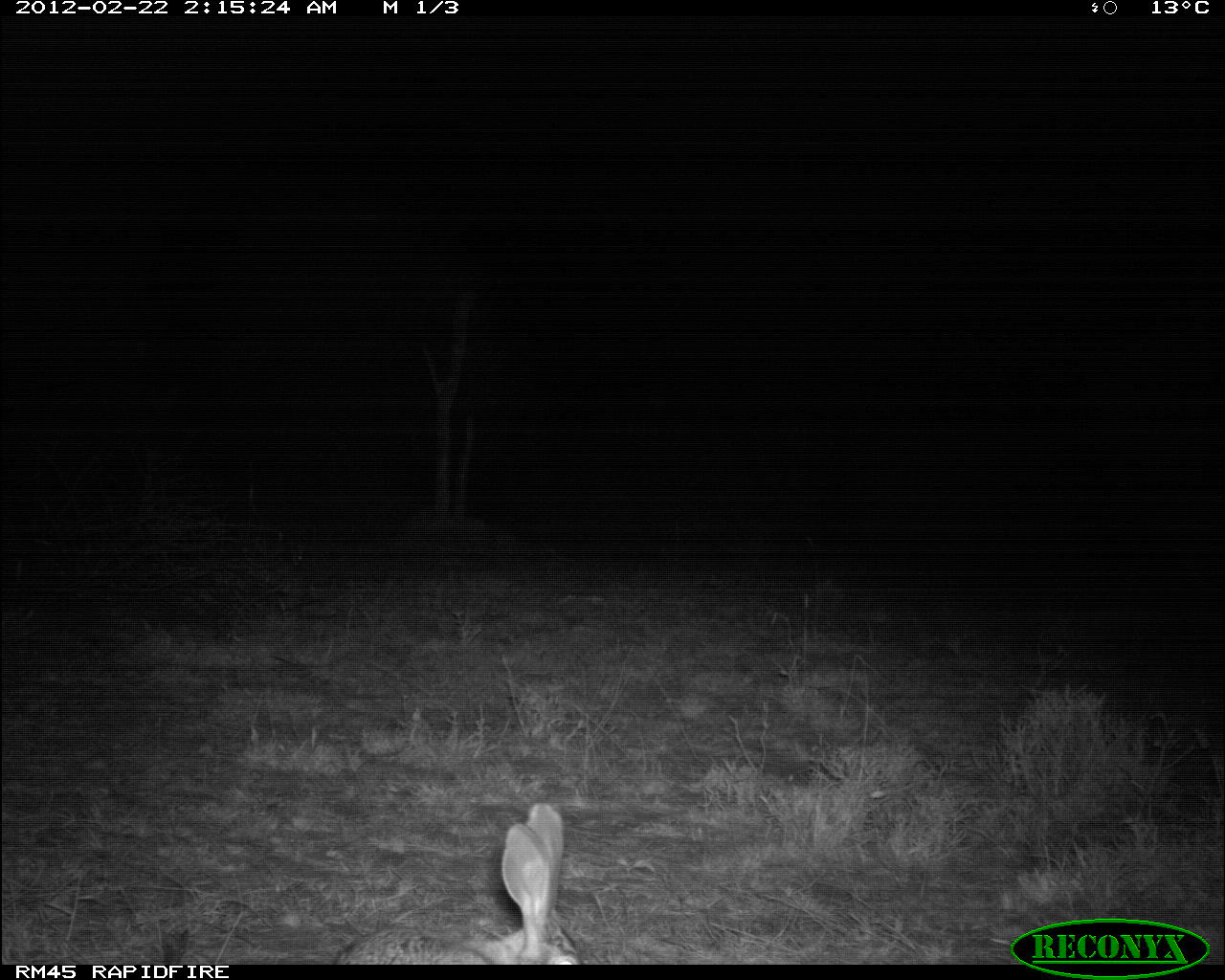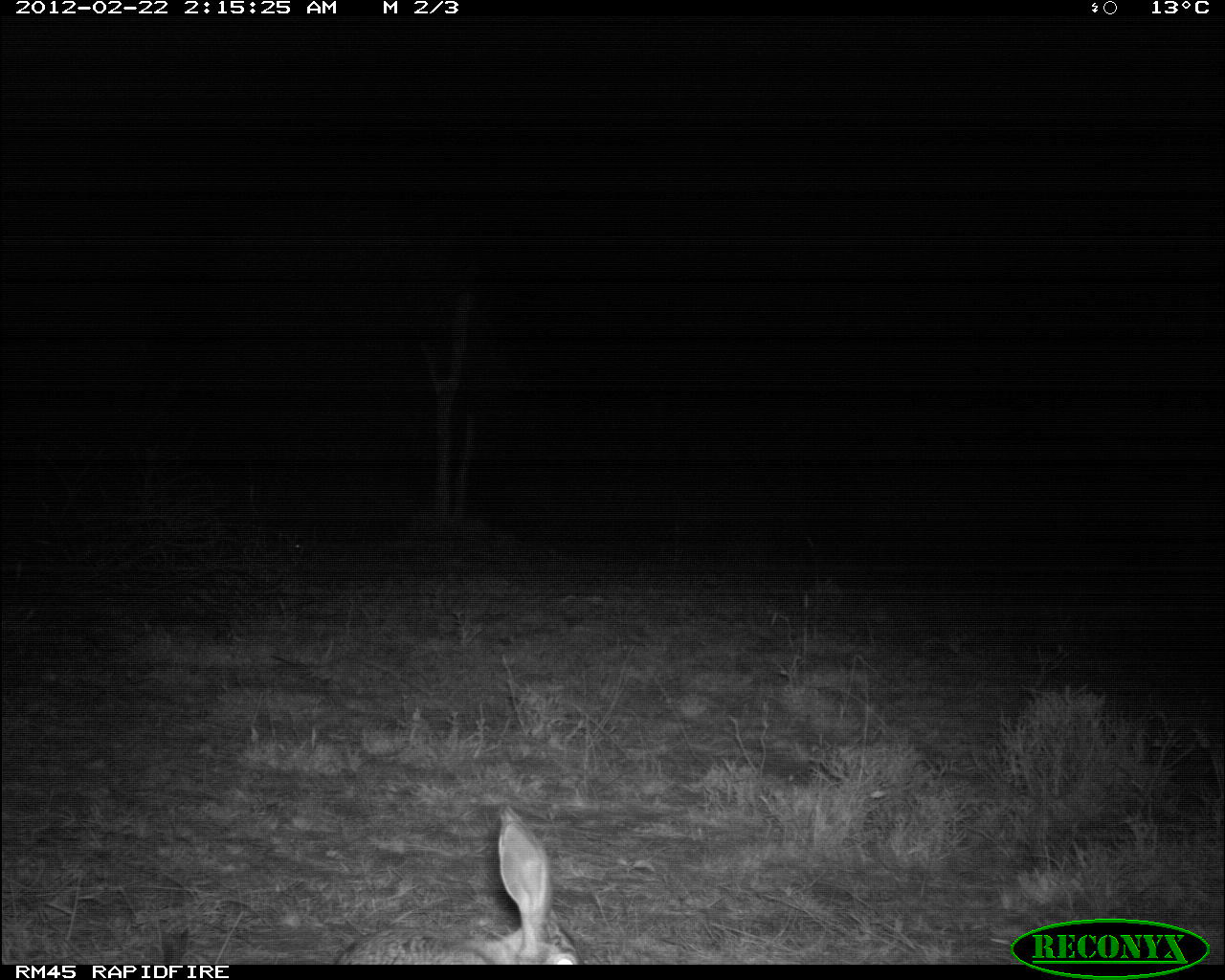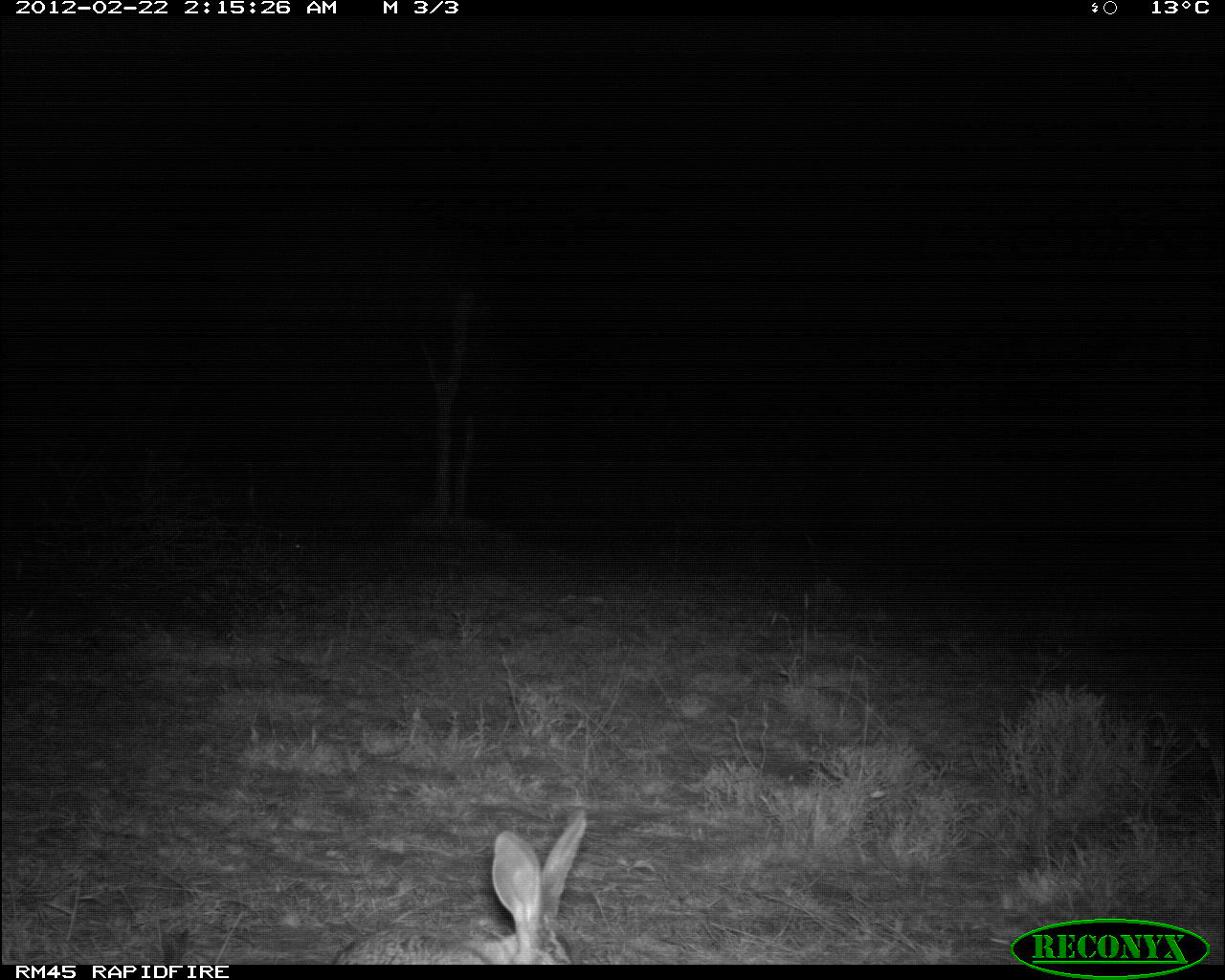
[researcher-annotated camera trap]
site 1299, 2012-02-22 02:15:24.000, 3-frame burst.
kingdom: Animalia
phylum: Chordata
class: Mammalia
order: Lagomorpha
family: Leporidae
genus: Lepus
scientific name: Lepus saxatilis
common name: scrub hare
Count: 1.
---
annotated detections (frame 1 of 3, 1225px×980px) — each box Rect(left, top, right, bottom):
lepus saxatilis: Rect(316, 797, 579, 963)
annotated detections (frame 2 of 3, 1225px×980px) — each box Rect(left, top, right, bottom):
lepus saxatilis: Rect(331, 797, 579, 963)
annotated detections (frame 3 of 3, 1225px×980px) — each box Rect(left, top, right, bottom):
lepus saxatilis: Rect(330, 806, 588, 964)